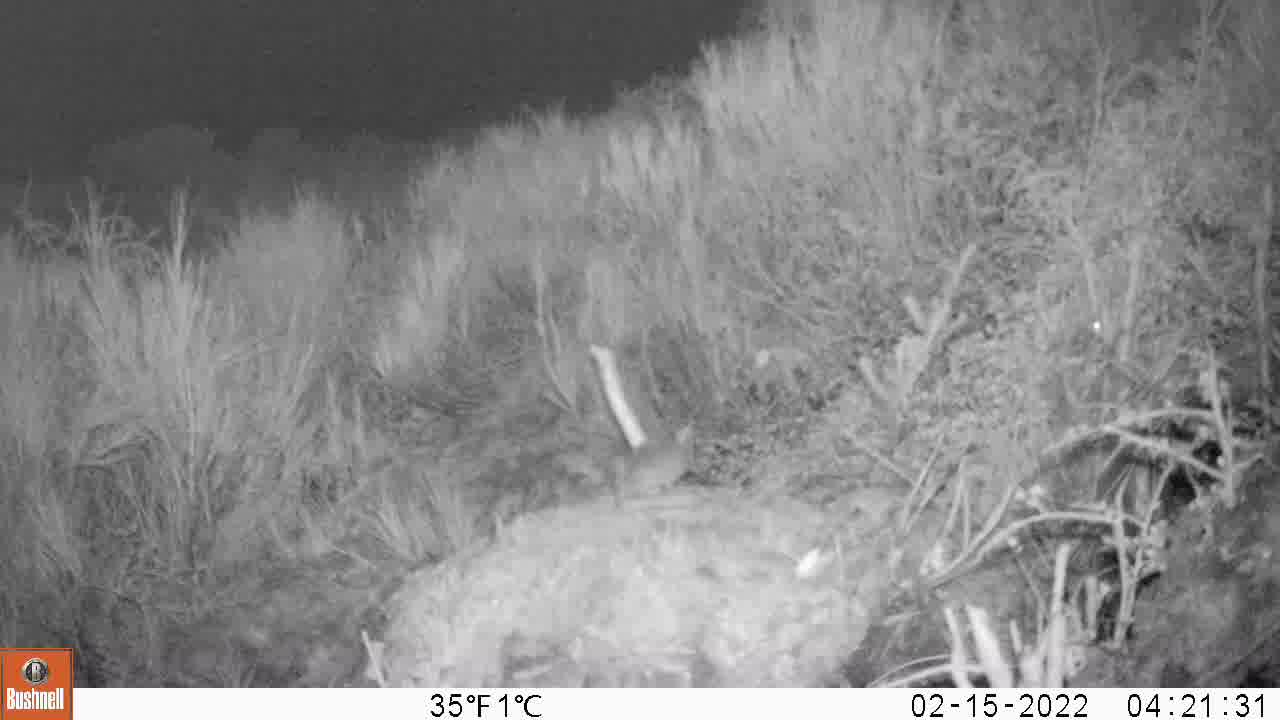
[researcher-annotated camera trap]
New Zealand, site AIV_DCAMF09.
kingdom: Animalia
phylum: Chordata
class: Mammalia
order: Rodentia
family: Muridae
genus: Mus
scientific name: Mus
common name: mouse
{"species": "mouse (Mus)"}